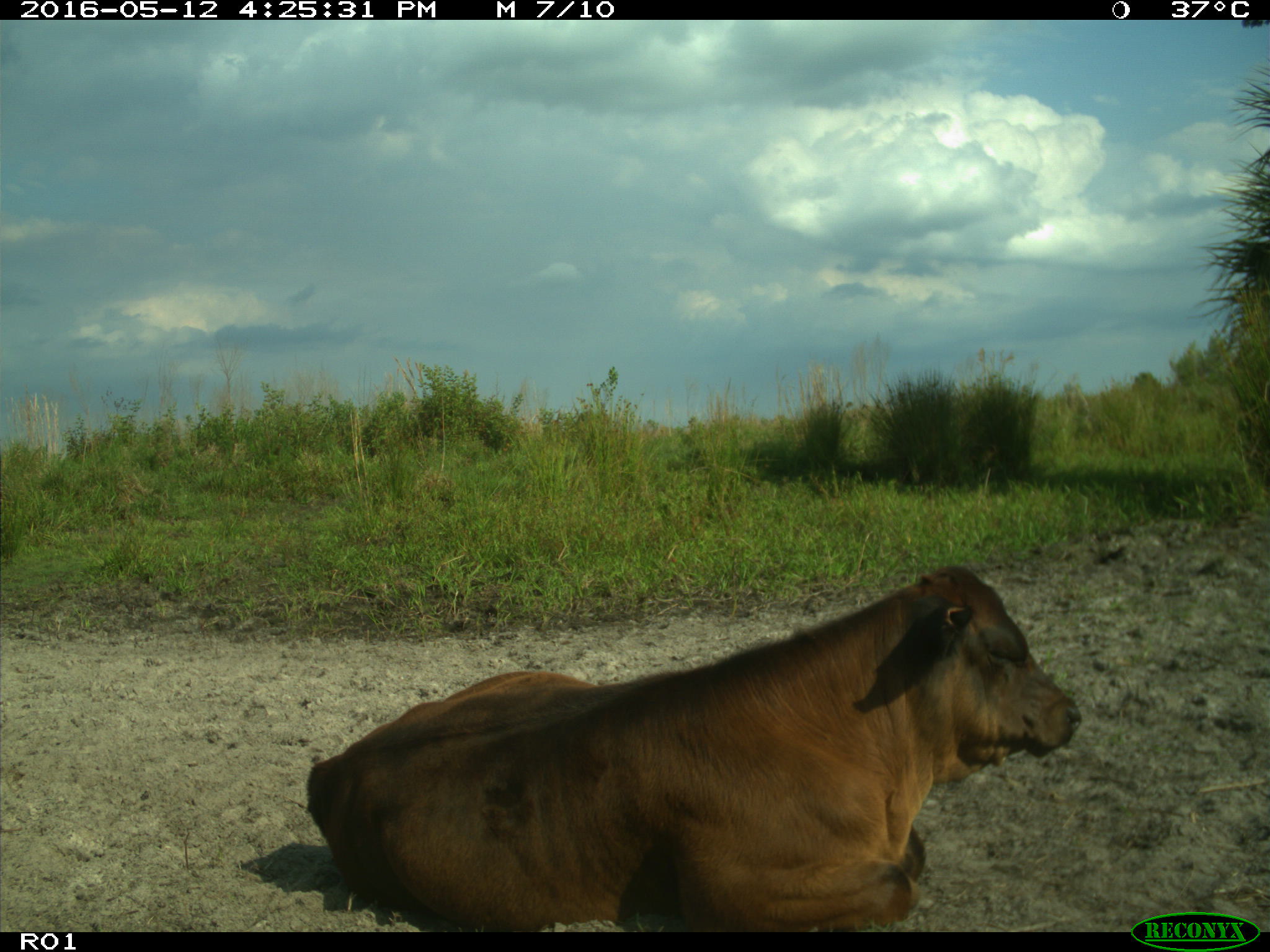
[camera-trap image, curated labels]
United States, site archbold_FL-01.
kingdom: Animalia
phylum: Chordata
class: Mammalia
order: Artiodactyla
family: Bovidae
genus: Bos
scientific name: Bos taurus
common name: domestic cow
Bos taurus (domestic cow).